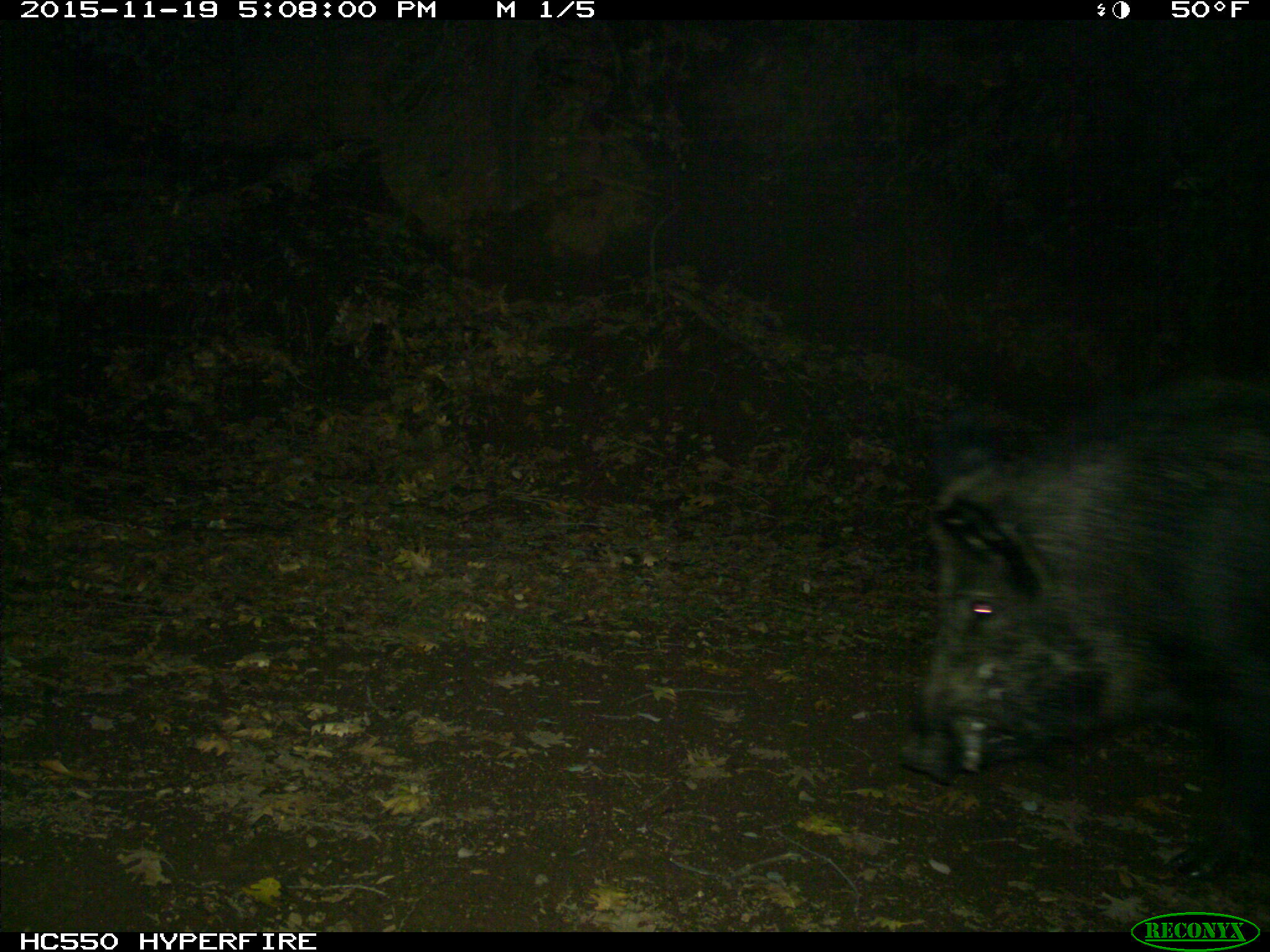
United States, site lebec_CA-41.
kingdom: Animalia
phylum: Chordata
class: Mammalia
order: Artiodactyla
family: Suidae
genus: Sus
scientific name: Sus scrofa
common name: wild boar